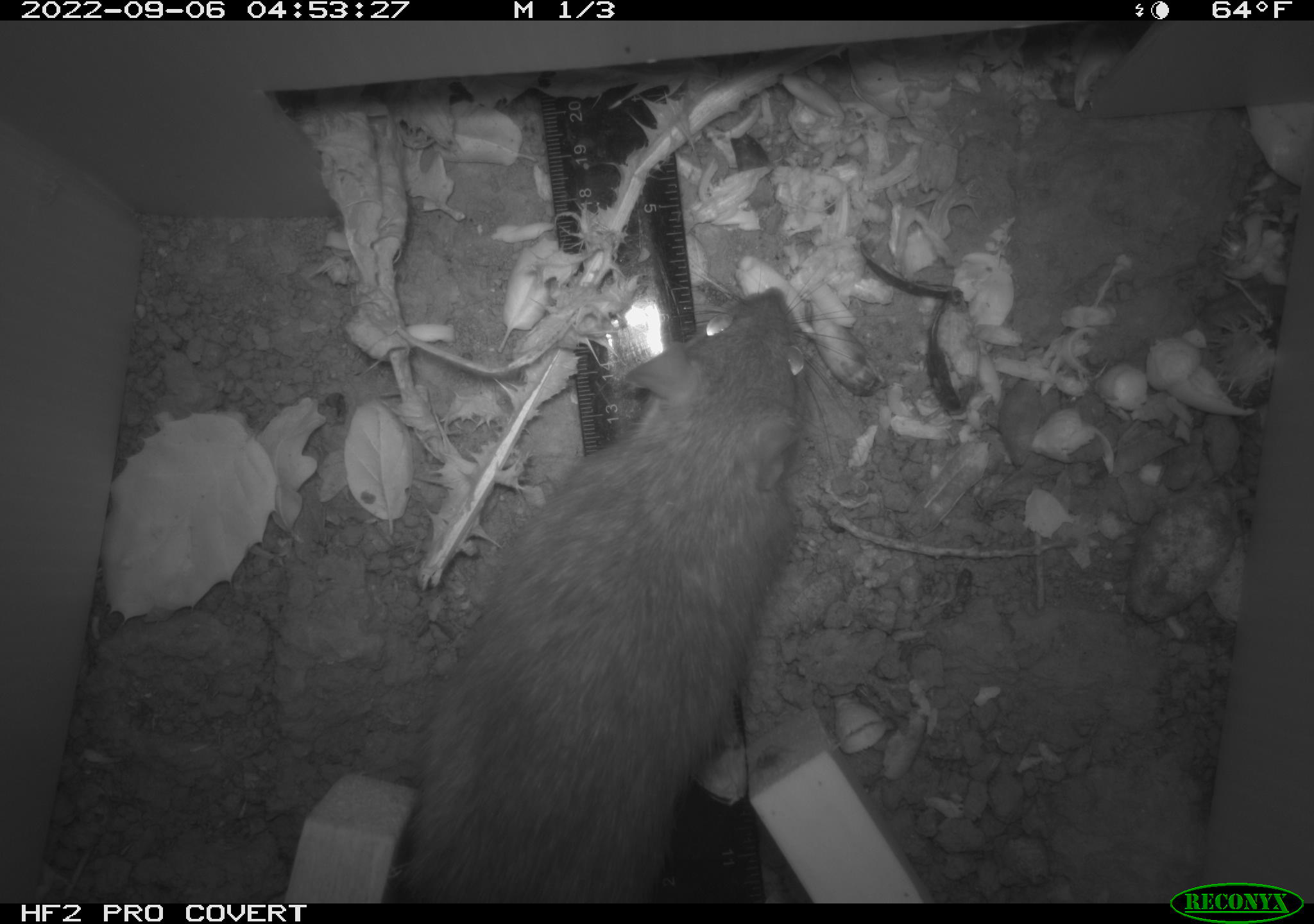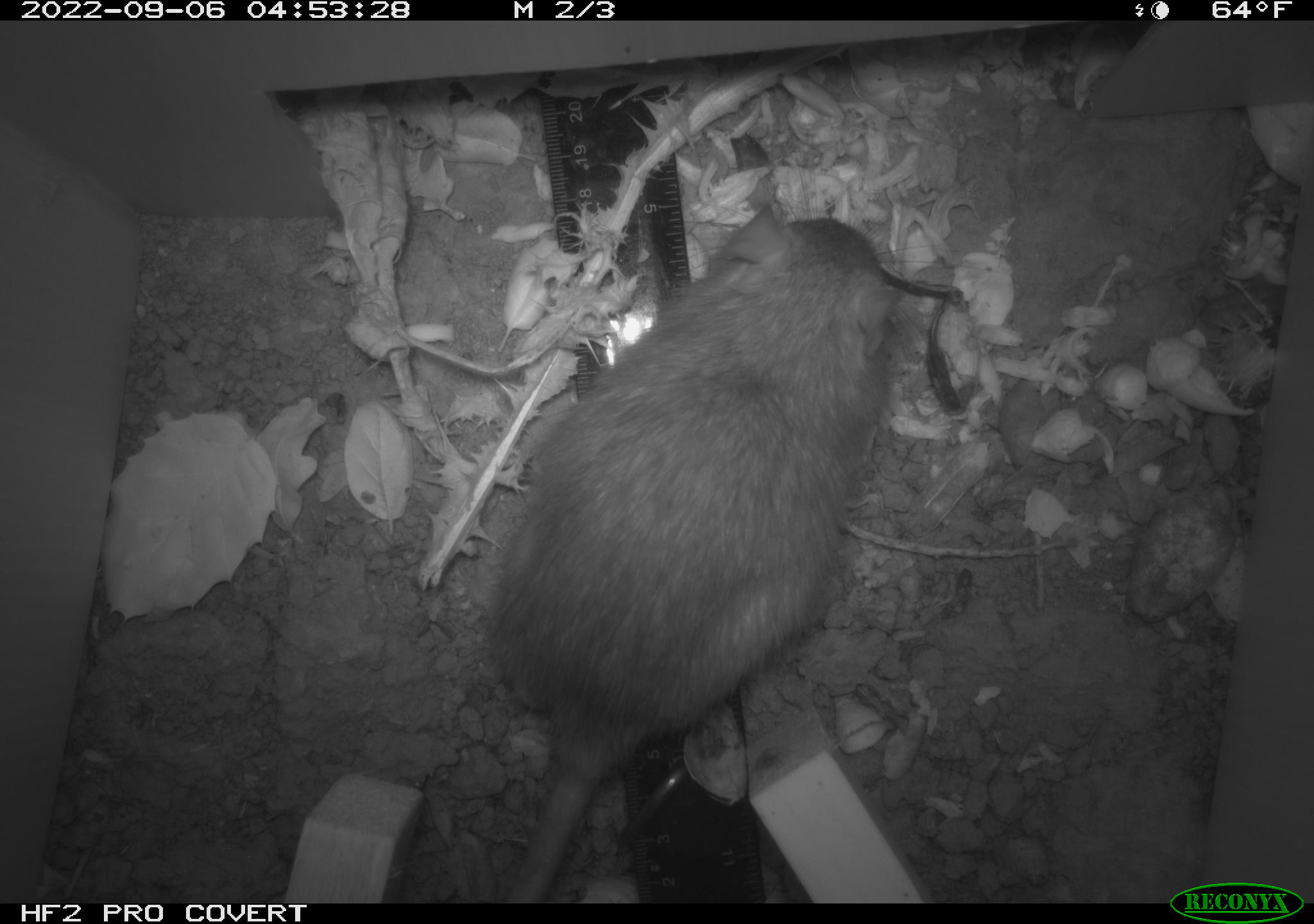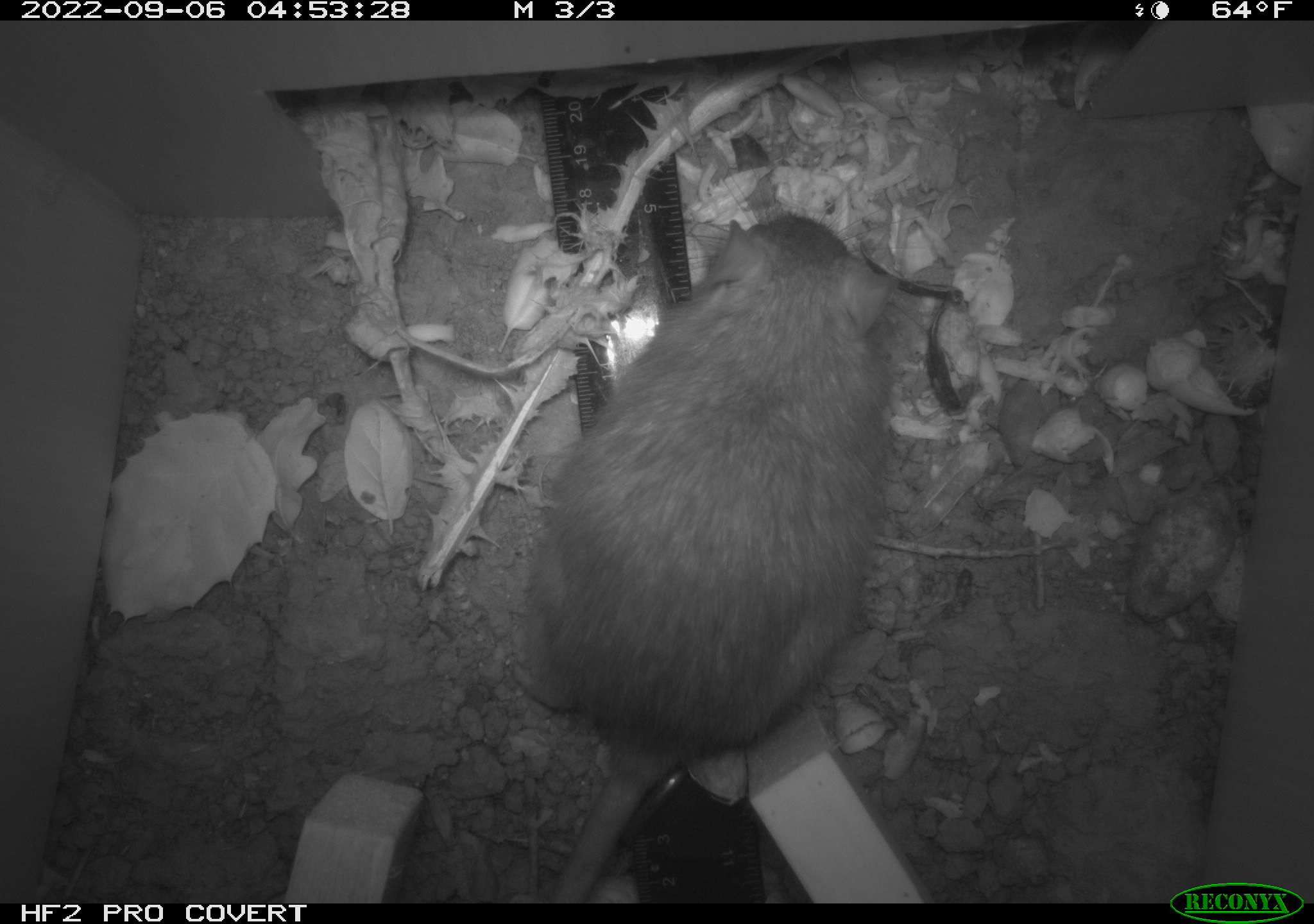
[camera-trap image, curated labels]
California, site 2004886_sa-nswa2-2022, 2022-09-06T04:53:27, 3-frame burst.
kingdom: Animalia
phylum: Chordata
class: Mammalia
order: Rodentia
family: Muridae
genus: Rattus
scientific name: Rattus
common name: rat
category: rattus species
Rattus species (rat) (Rattus).